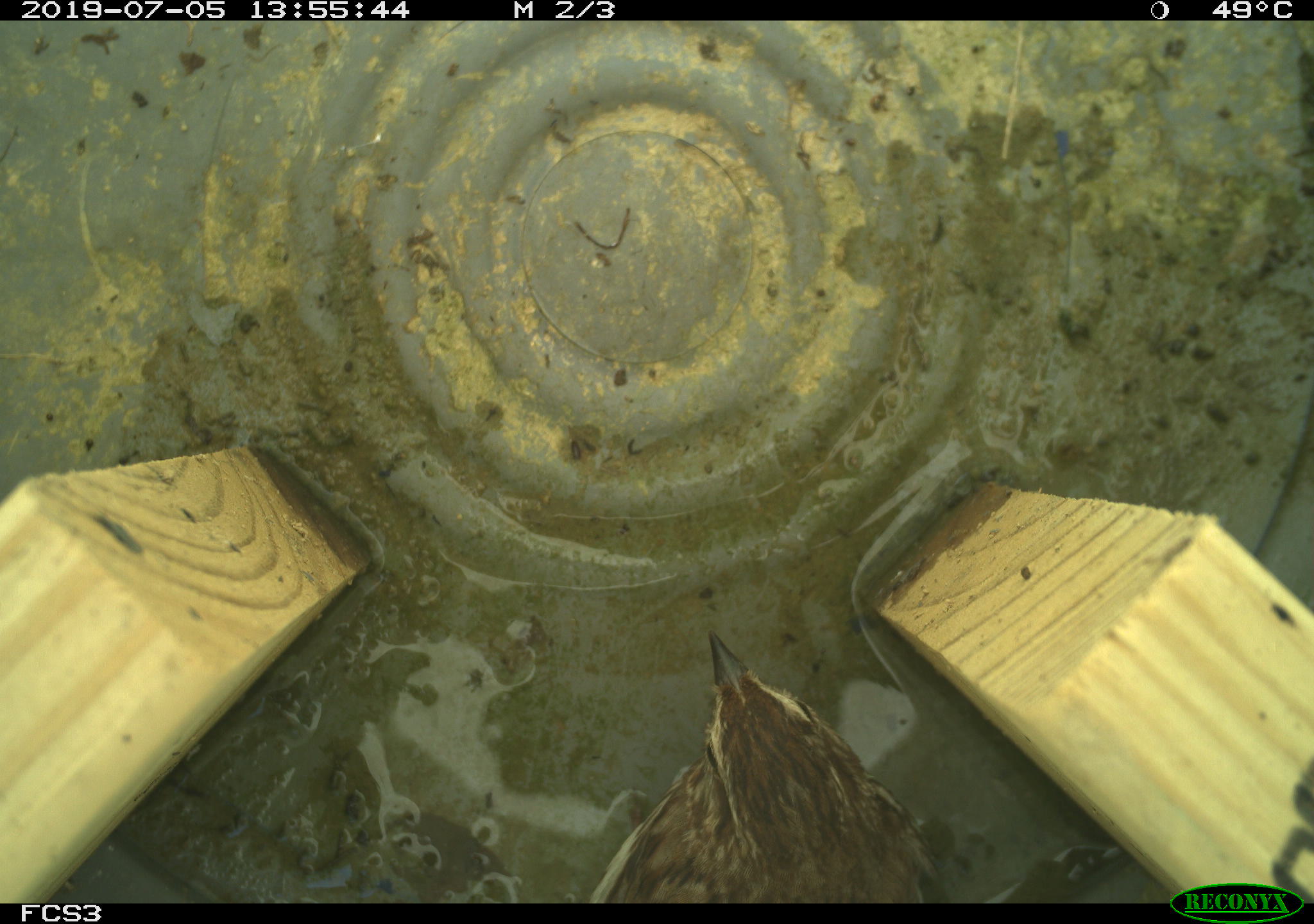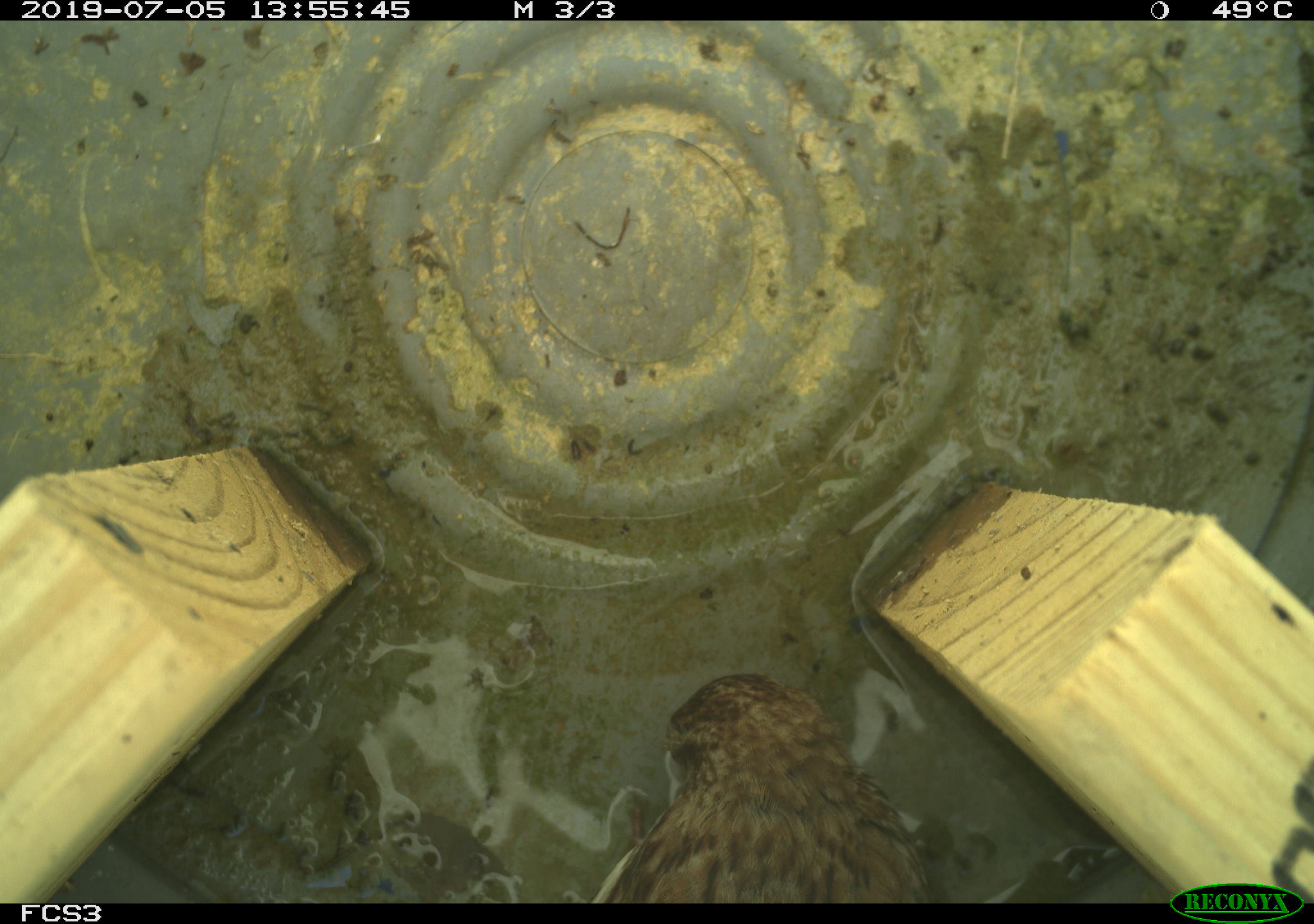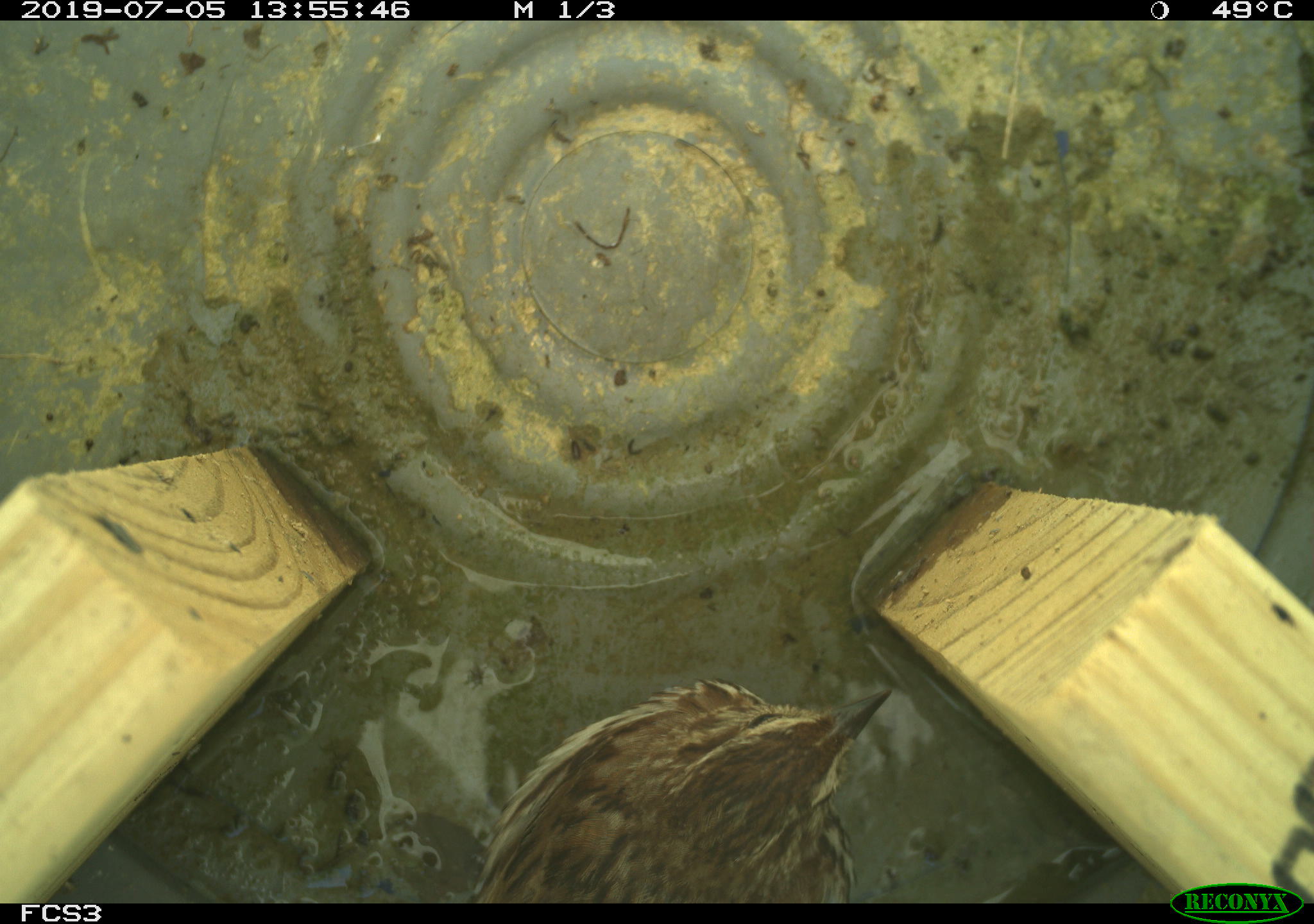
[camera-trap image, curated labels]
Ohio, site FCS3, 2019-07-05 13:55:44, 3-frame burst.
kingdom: Animalia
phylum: Chordata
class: Aves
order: Passeriformes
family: Passerellidae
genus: Melospiza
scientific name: Melospiza melodia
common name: song sparrow